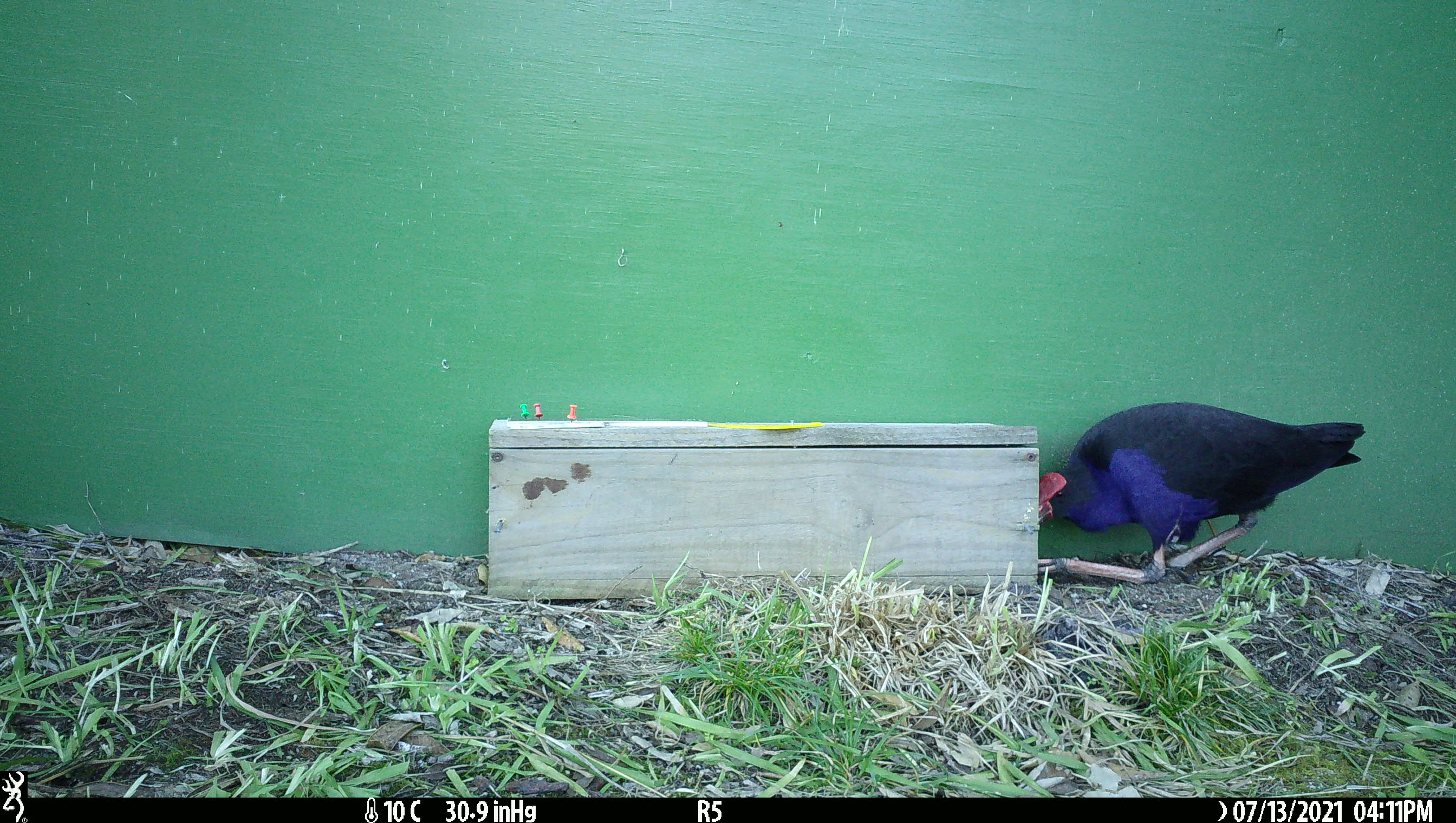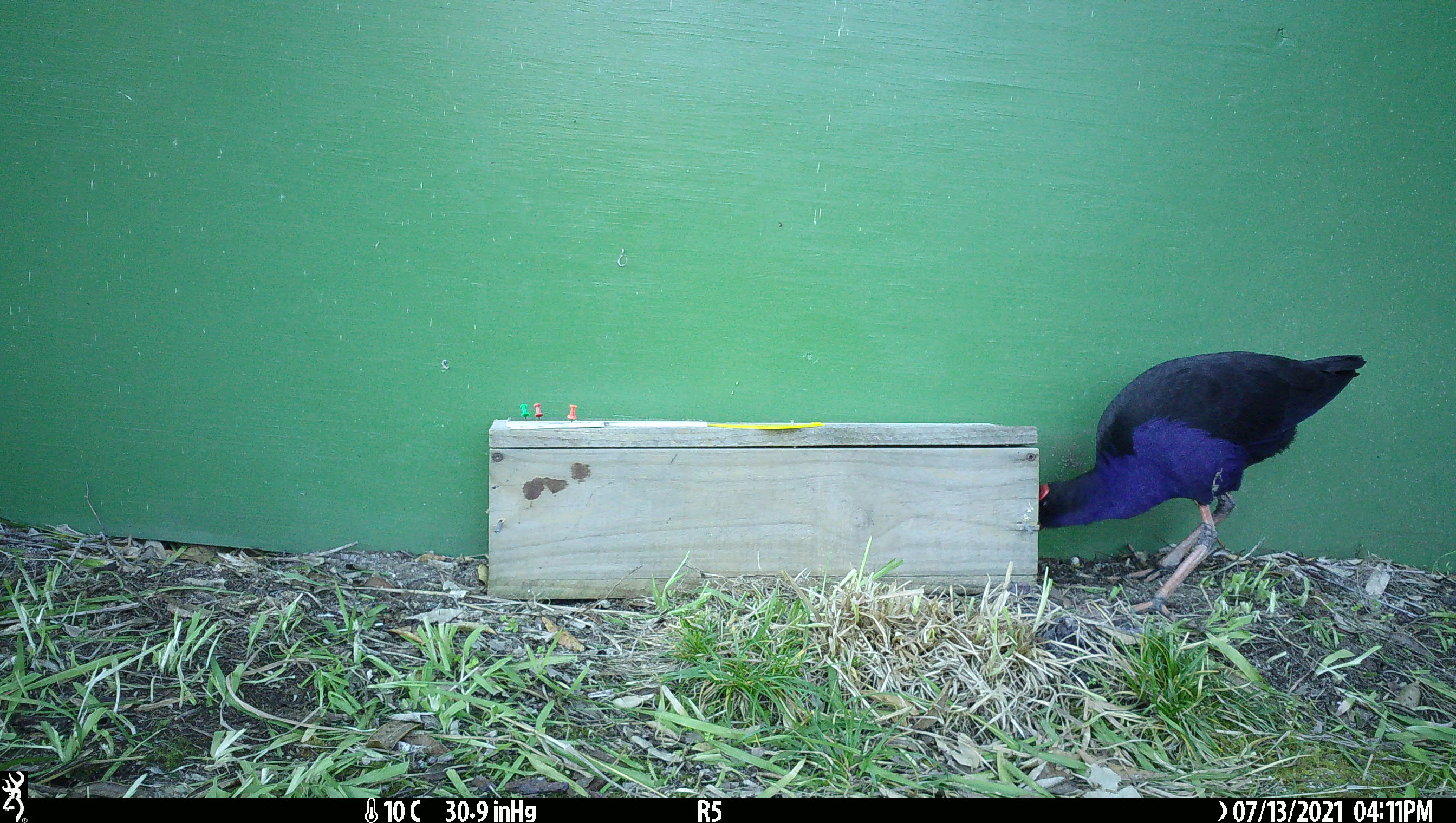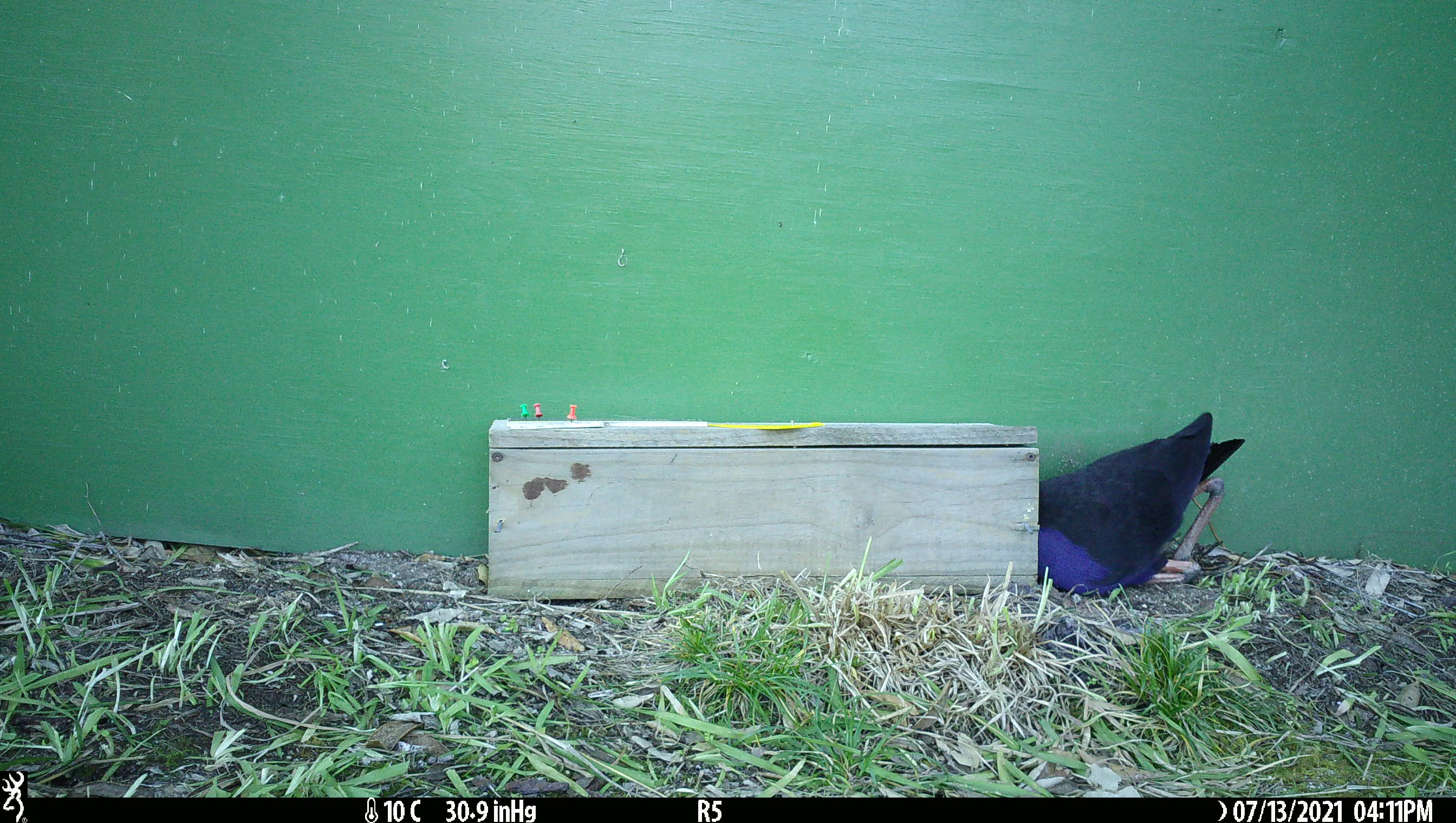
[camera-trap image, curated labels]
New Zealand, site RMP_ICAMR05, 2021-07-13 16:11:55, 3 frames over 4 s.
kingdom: Animalia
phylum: Chordata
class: Aves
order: Gruiformes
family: Rallidae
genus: Porphyrio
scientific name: Porphyrio melanotus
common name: australasian swamphen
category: pukeko